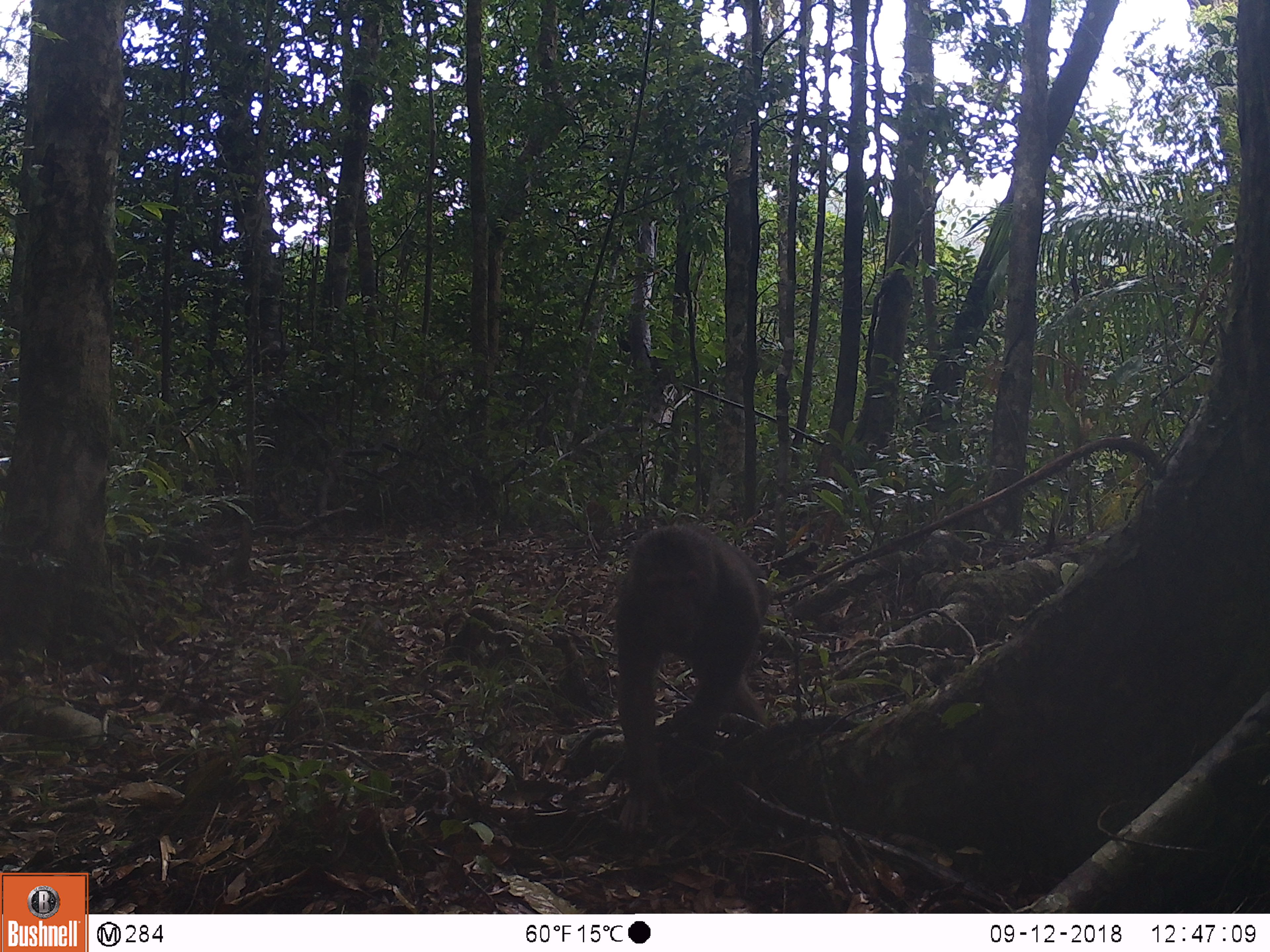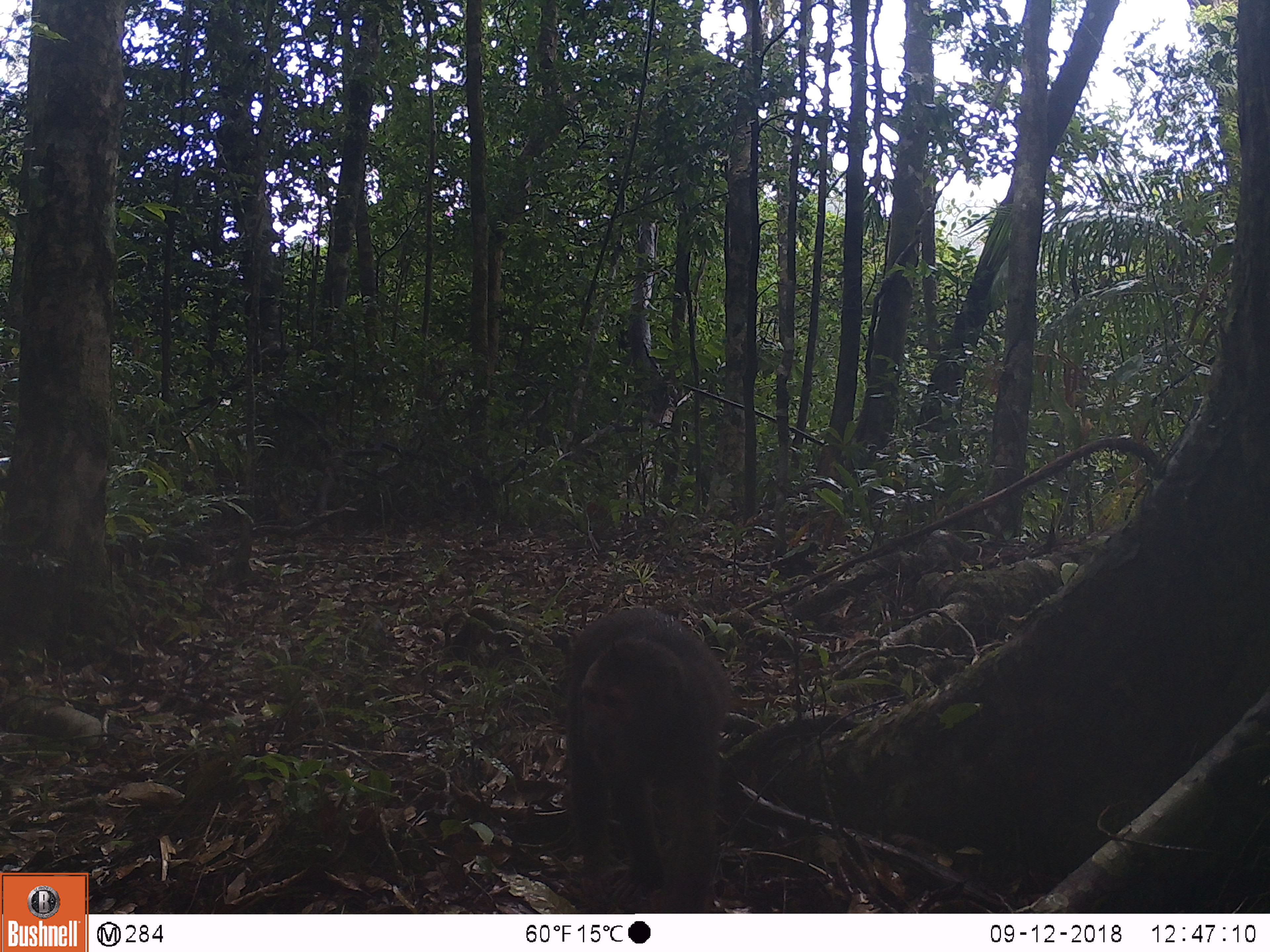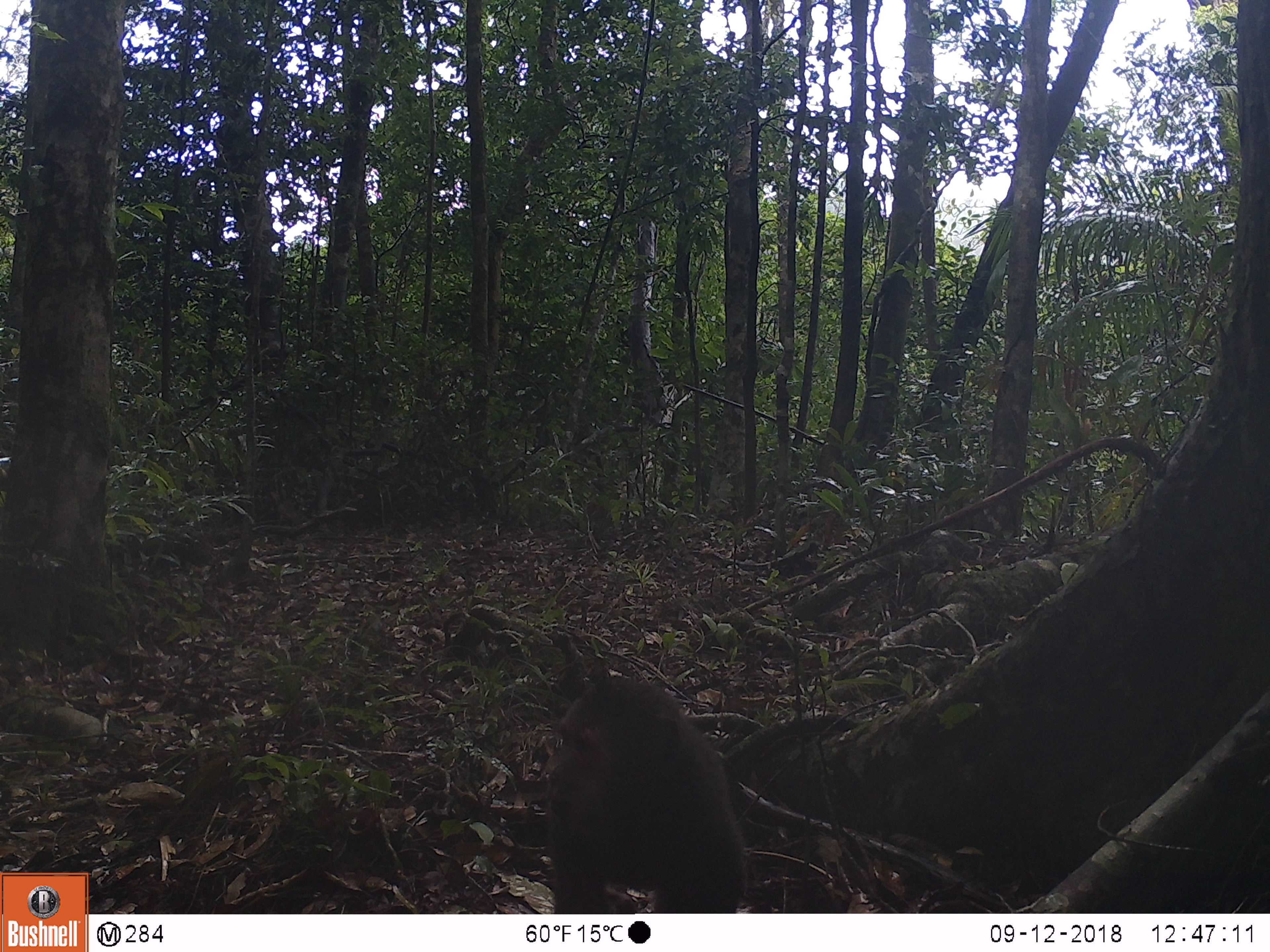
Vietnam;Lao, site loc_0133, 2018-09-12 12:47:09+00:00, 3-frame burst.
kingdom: Animalia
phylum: Chordata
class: Mammalia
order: Primates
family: Cercopithecidae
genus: Macaca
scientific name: Macaca arctoides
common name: stump-tailed macaque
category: stump tailed macaque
Stump tailed macaque (stump-tailed macaque) (Macaca arctoides). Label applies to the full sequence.